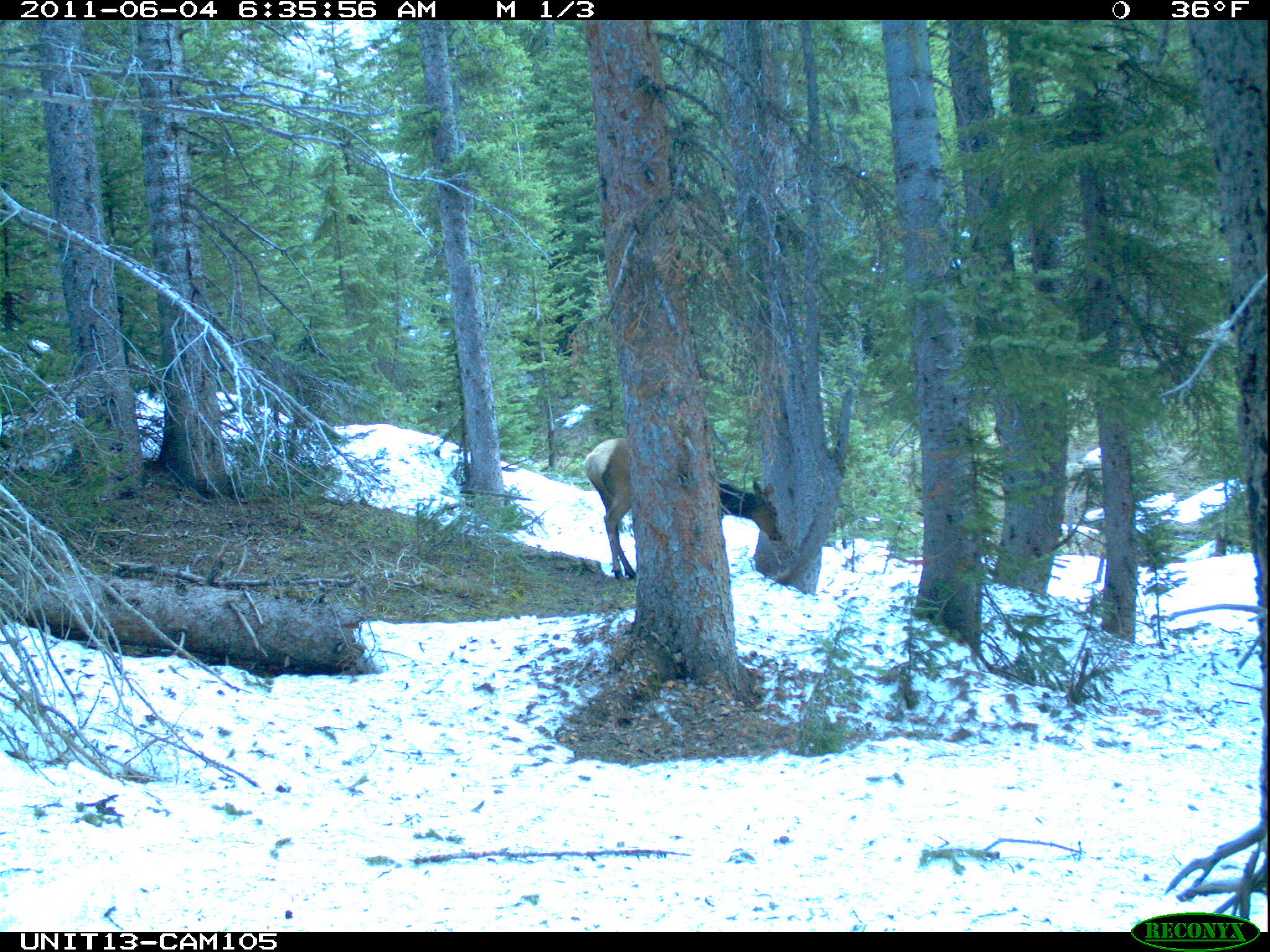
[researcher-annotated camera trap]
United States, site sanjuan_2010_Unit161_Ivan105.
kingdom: Animalia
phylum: Chordata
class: Mammalia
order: Artiodactyla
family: Cervidae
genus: Cervus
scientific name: Cervus elaphus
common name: red deer